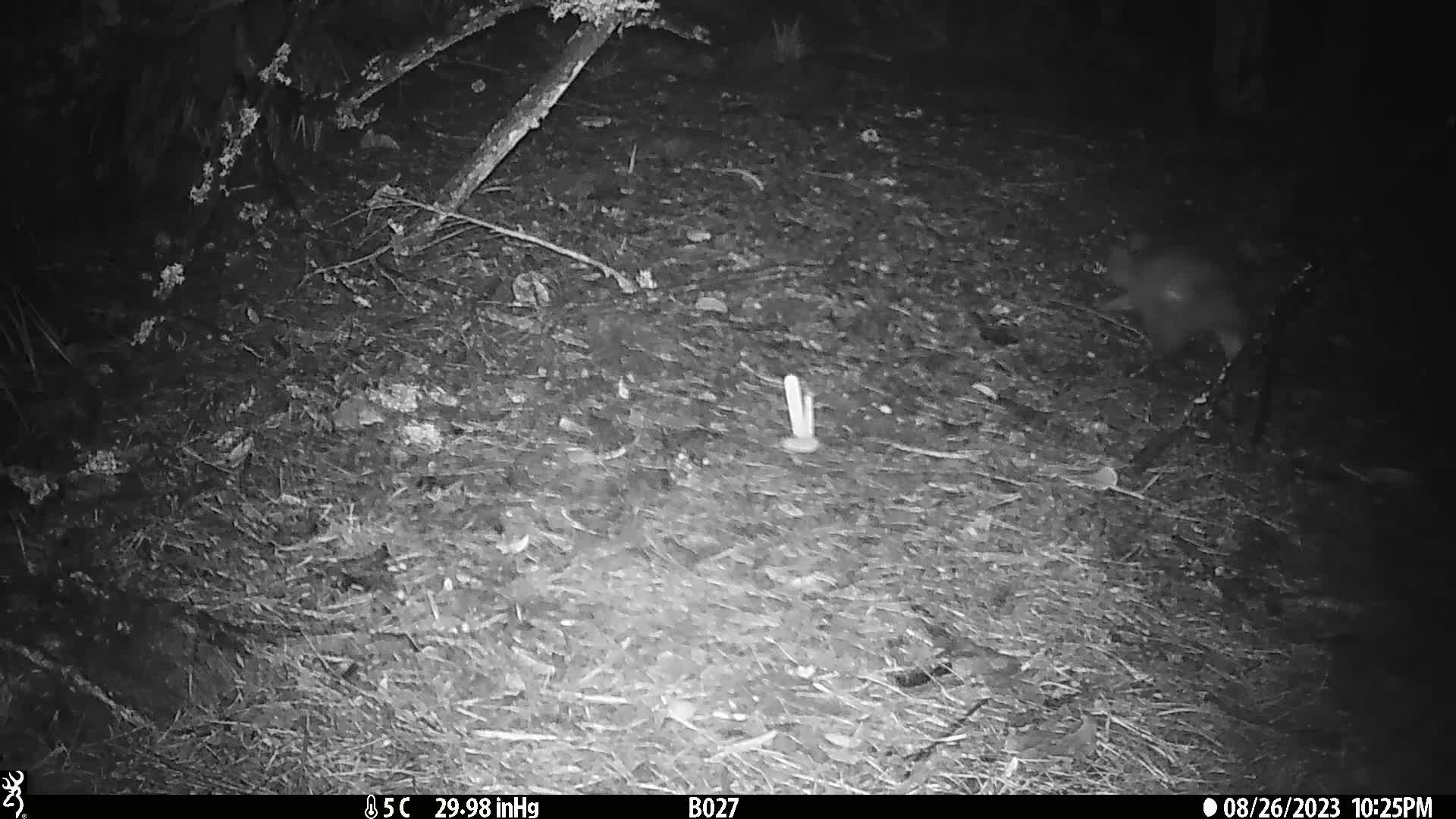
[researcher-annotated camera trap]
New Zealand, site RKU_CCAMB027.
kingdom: Animalia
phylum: Chordata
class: Mammalia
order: Diprotodontia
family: Phalangeridae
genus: Trichosurus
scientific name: Trichosurus vulpecula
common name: common brushtail possum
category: possum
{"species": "possum (common brushtail possum) (Trichosurus vulpecula)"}